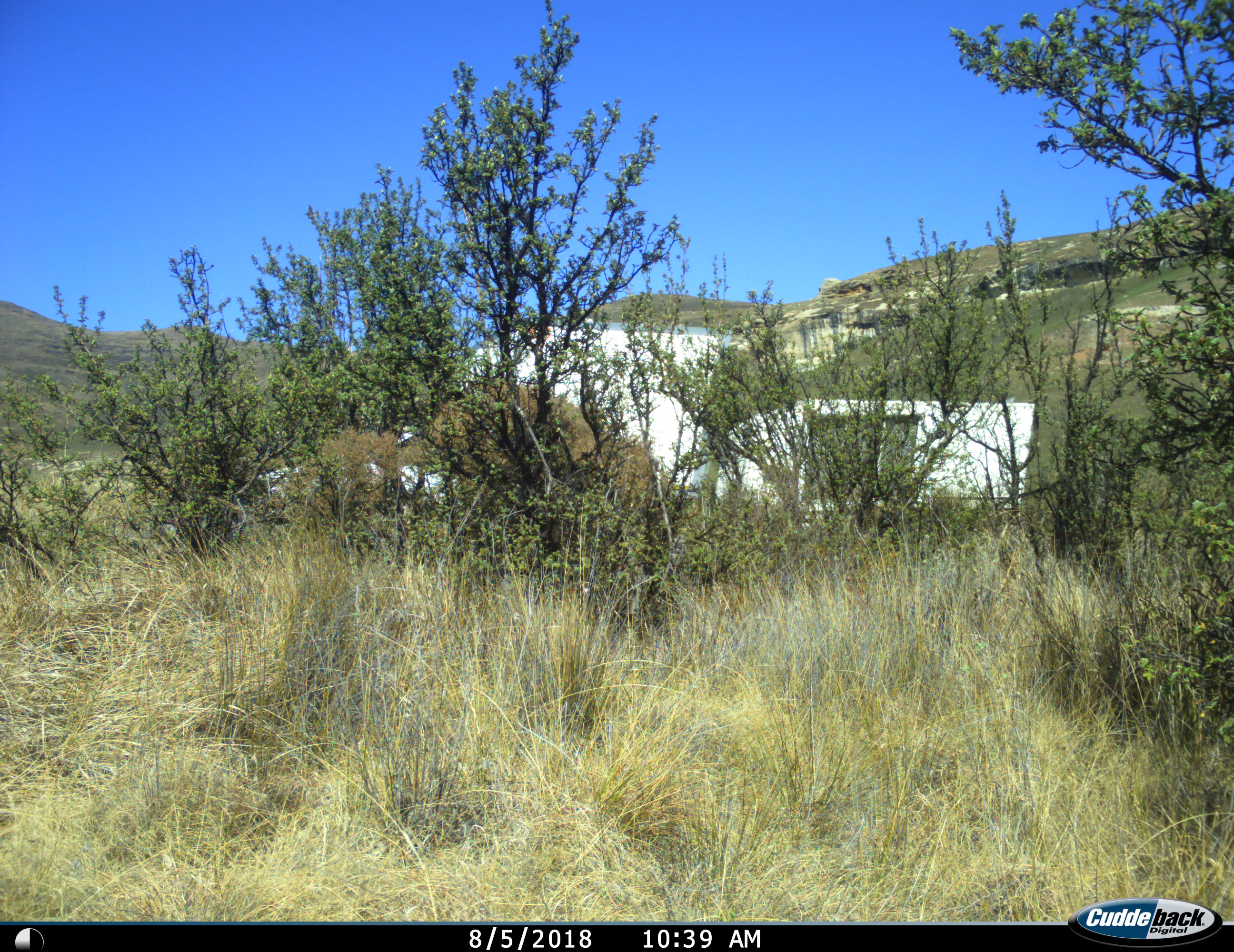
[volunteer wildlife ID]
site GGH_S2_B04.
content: unidentified animal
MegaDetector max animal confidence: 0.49